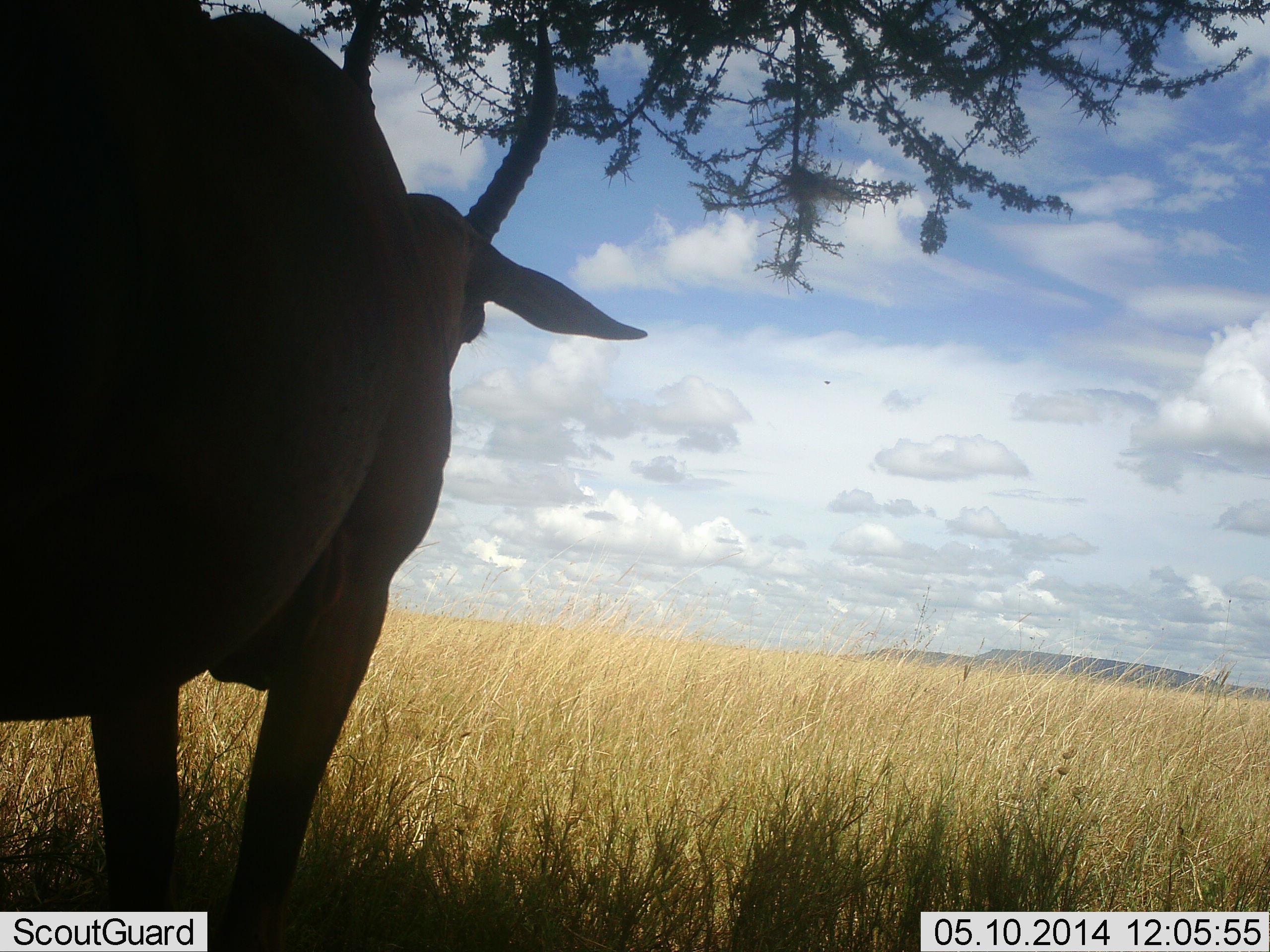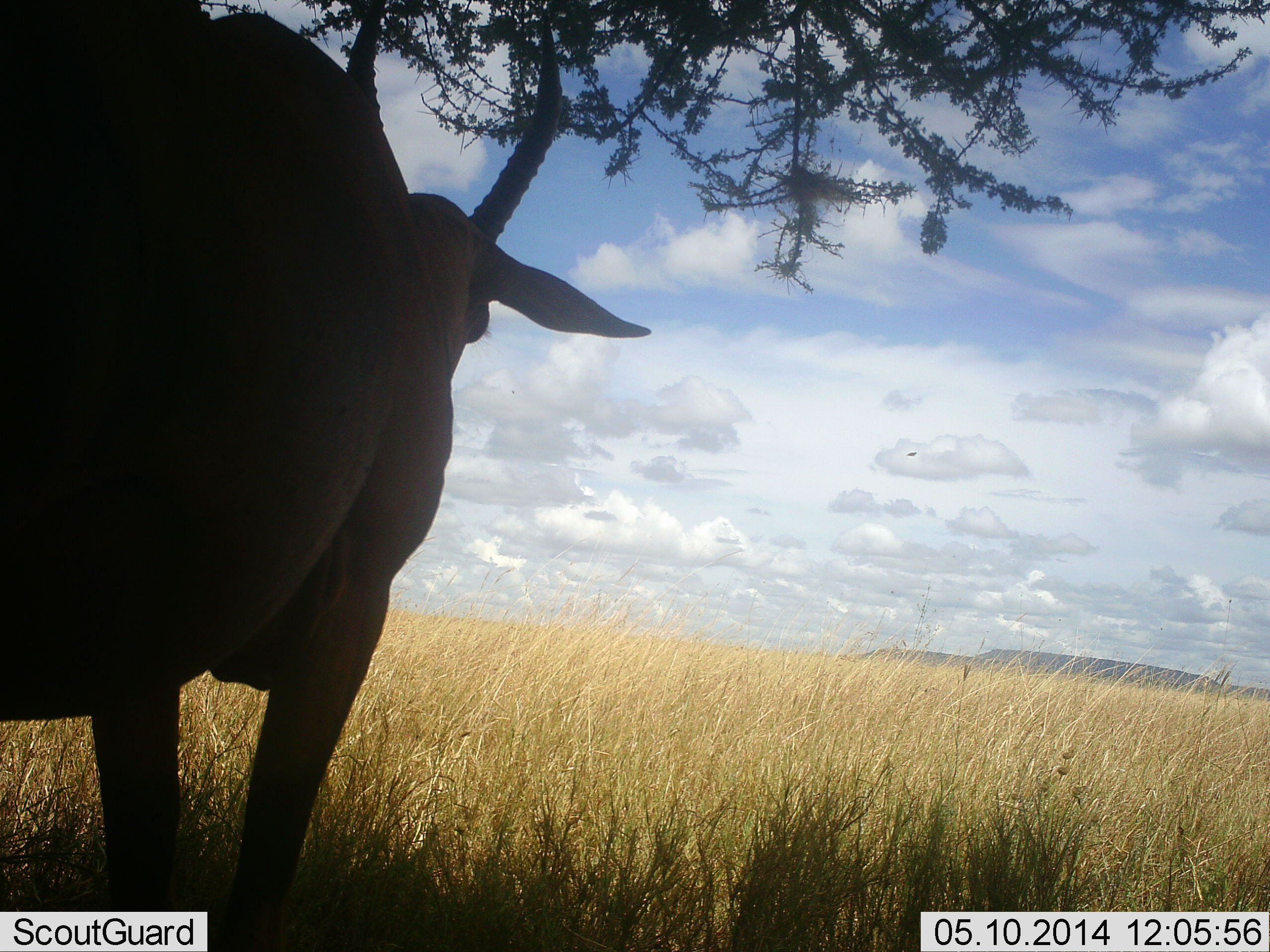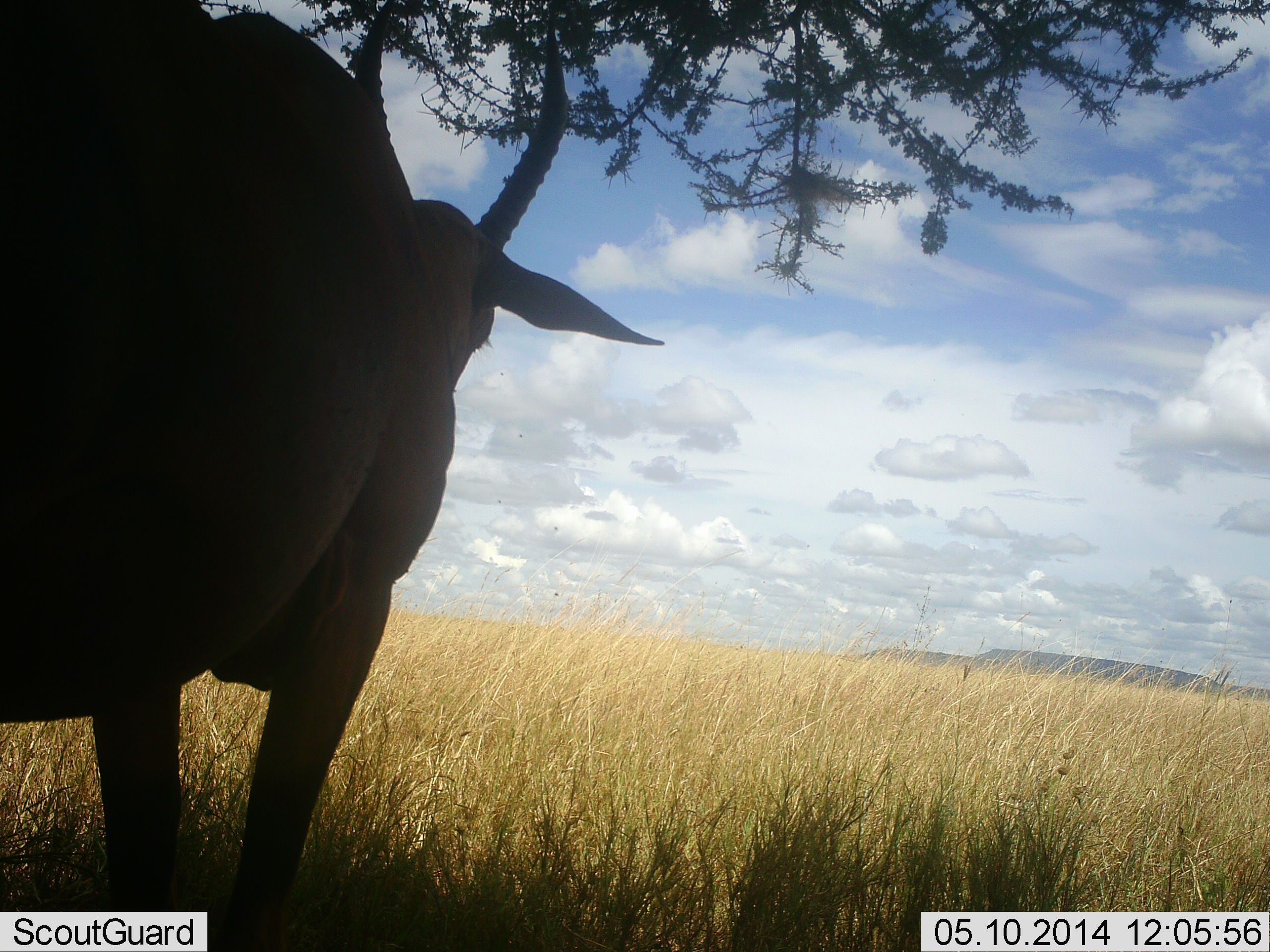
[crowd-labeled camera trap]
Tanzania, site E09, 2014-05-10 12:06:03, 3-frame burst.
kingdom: Animalia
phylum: Chordata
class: Mammalia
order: Artiodactyla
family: Bovidae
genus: Damaliscus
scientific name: Damaliscus lunatus jimela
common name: topi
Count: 1.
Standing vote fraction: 100%.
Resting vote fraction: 0%.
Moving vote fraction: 0%.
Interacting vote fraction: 0%.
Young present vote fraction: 0%.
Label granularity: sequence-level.